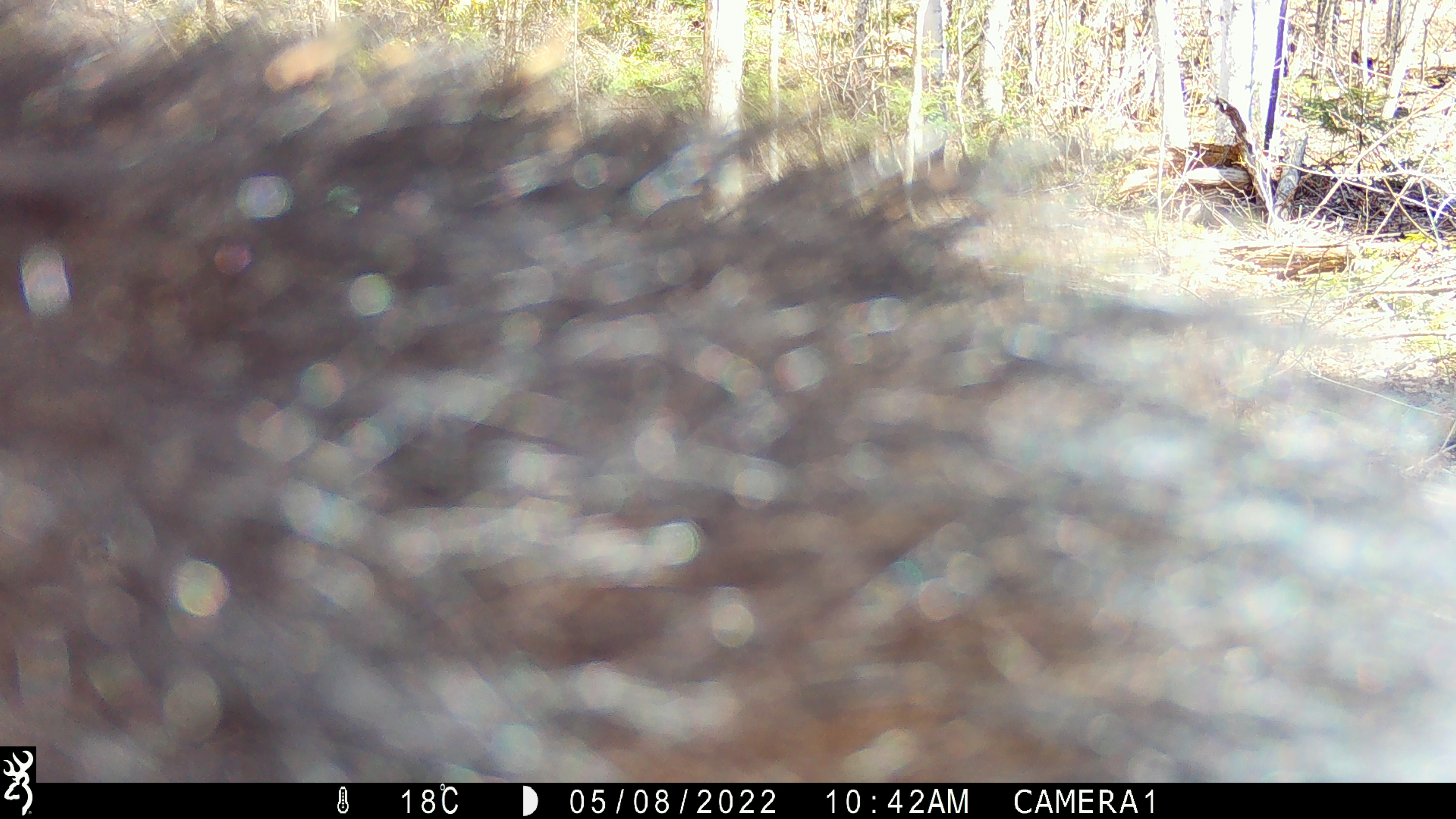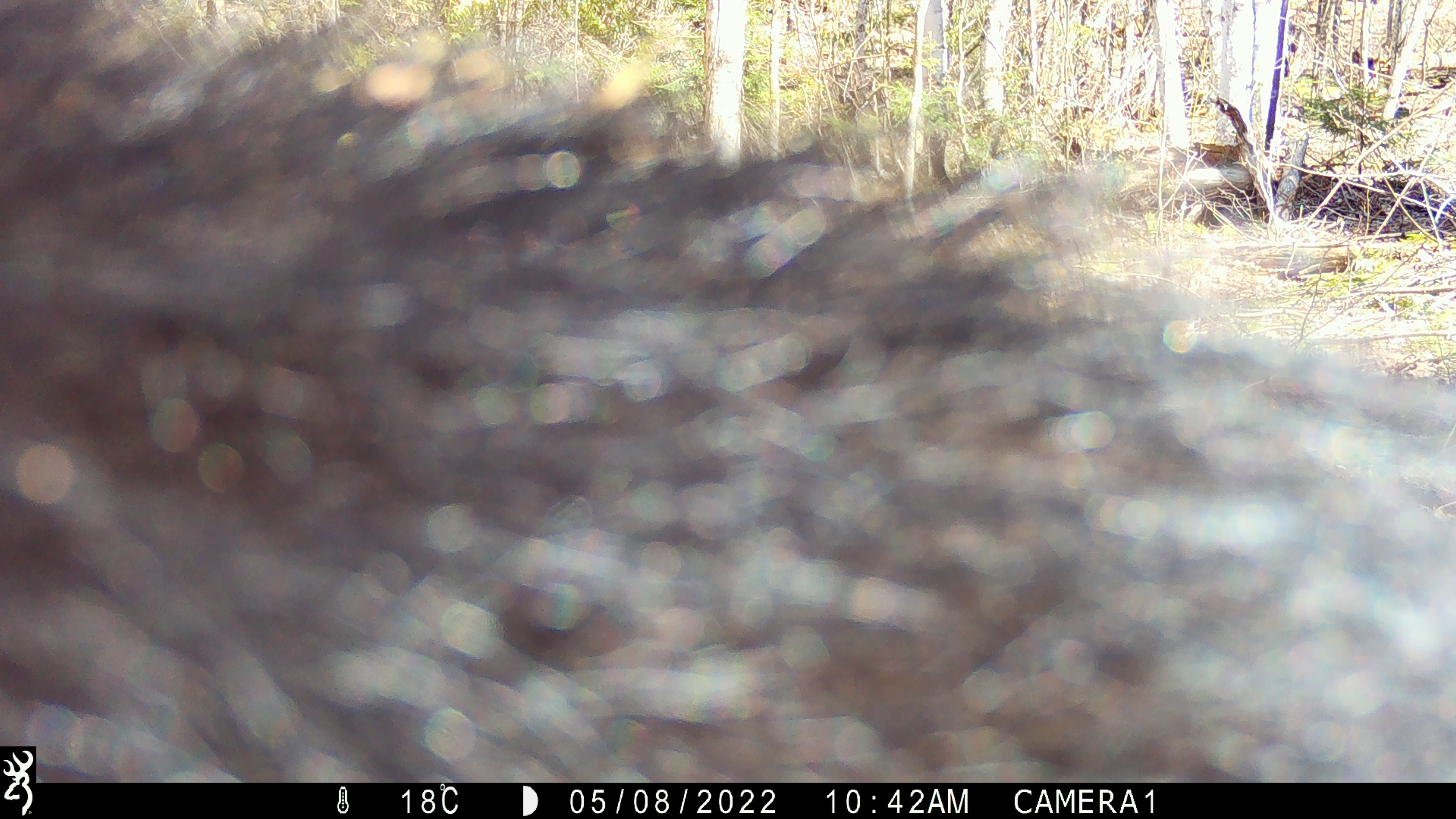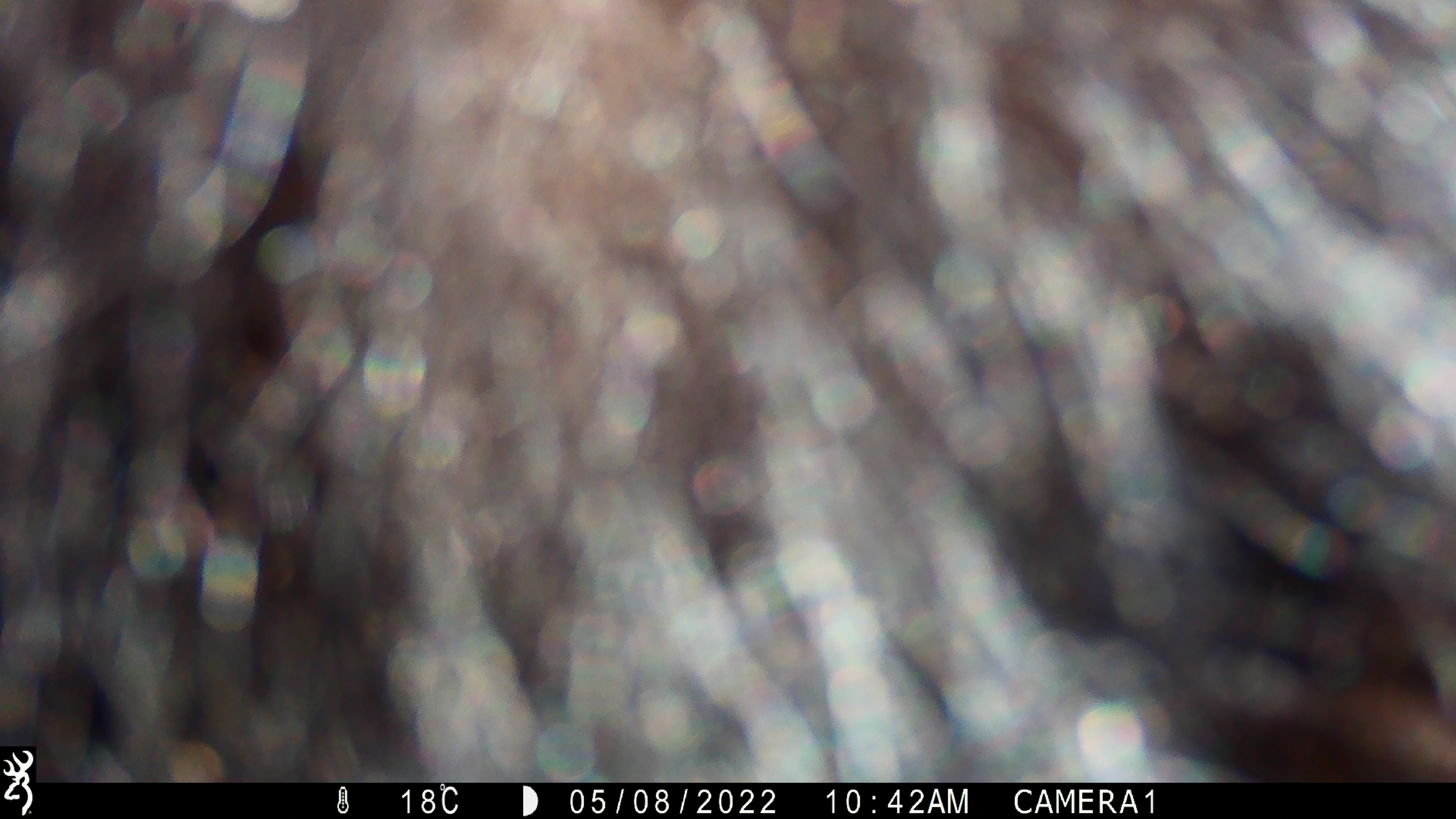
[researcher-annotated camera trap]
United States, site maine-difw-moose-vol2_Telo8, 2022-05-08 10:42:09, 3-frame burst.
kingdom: Animalia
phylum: Chordata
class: Mammalia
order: Carnivora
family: Ursidae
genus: Ursus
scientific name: Ursus americanus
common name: black bear